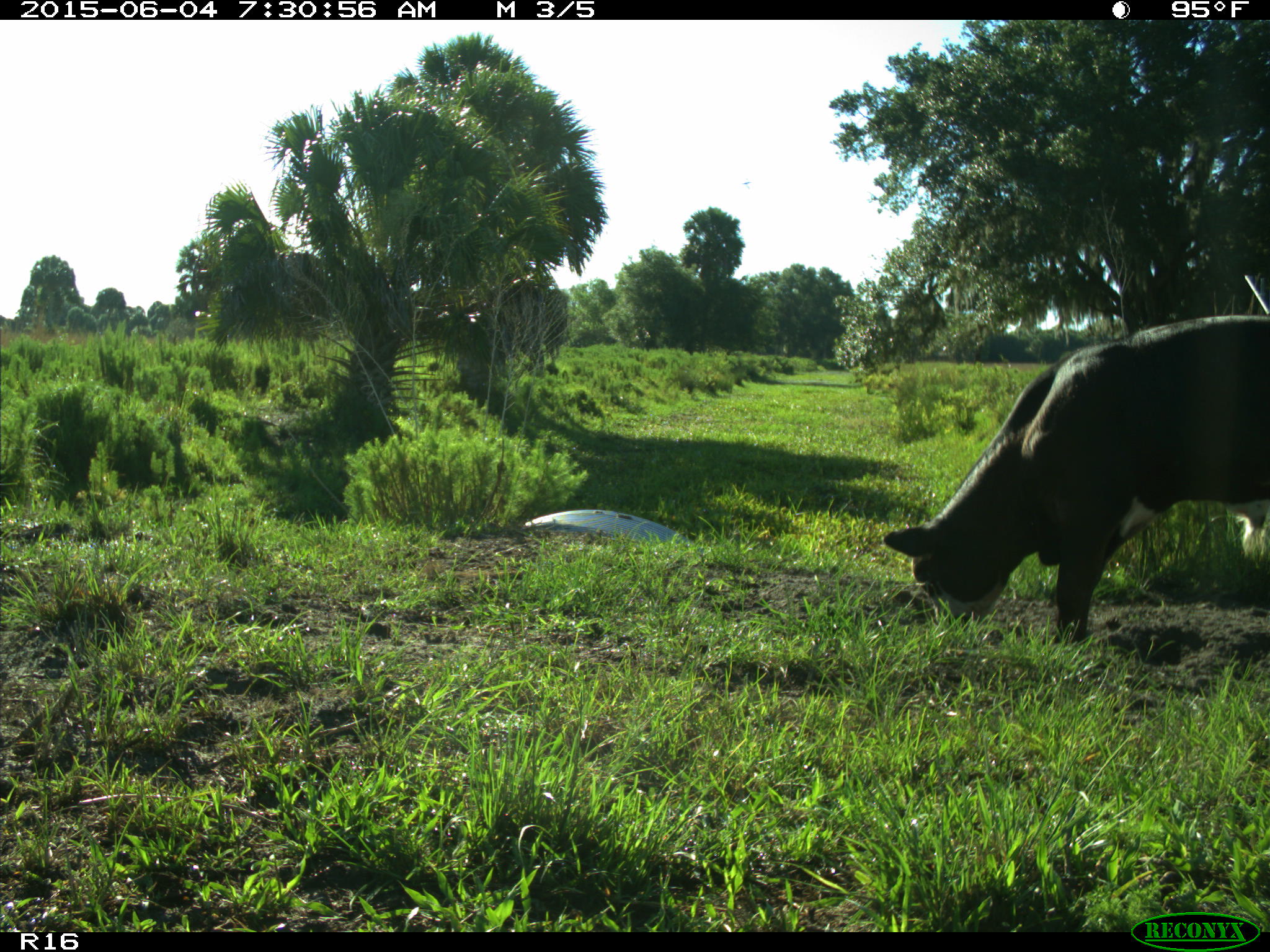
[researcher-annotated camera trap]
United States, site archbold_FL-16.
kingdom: Animalia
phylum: Chordata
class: Mammalia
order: Artiodactyla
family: Bovidae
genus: Bos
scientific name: Bos taurus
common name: domestic cow